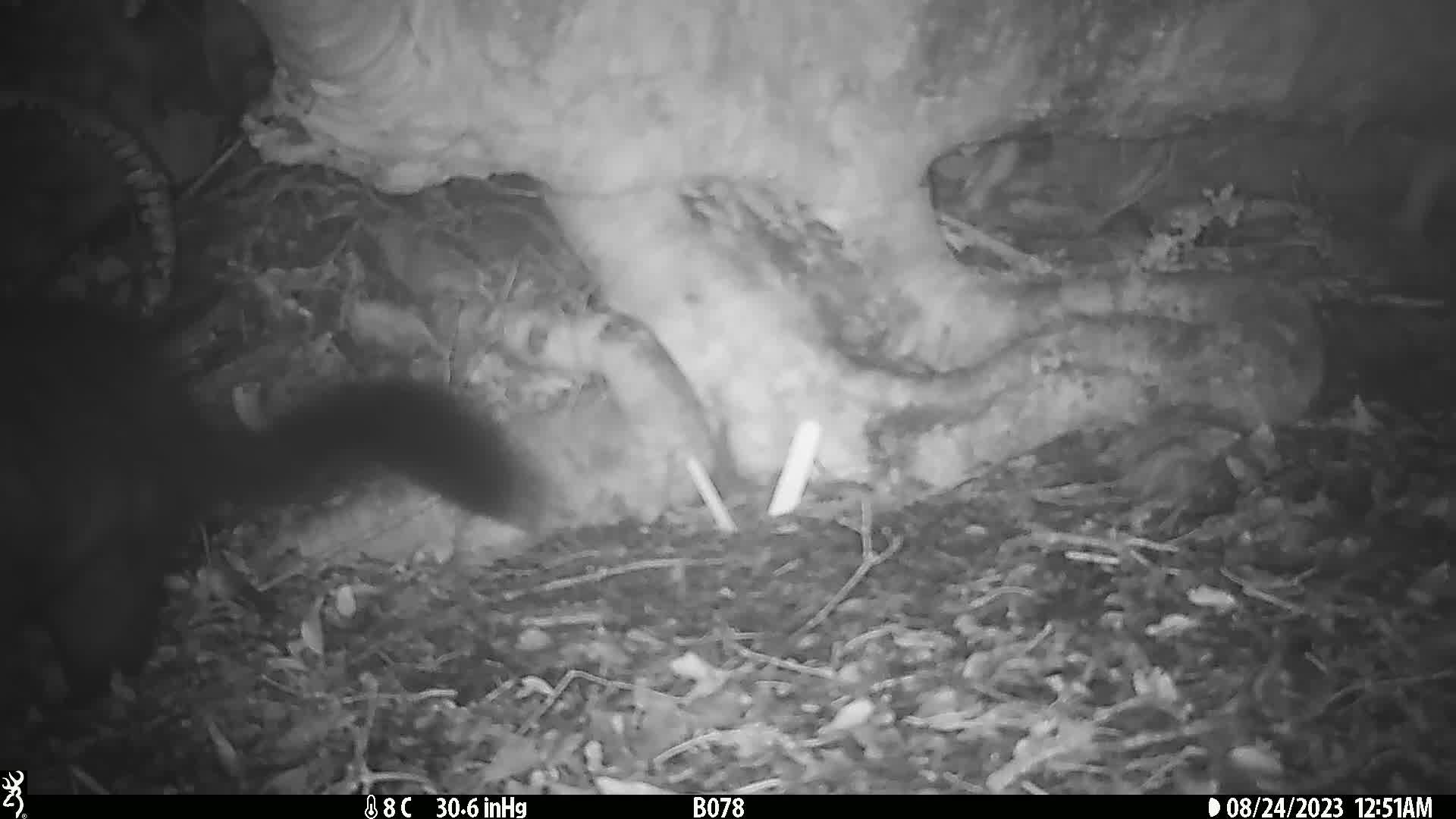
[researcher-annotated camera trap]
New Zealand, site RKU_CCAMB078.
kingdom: Animalia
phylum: Chordata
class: Mammalia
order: Diprotodontia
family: Phalangeridae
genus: Trichosurus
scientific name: Trichosurus vulpecula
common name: common brushtail possum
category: possum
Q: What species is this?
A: Possum (common brushtail possum) (Trichosurus vulpecula).